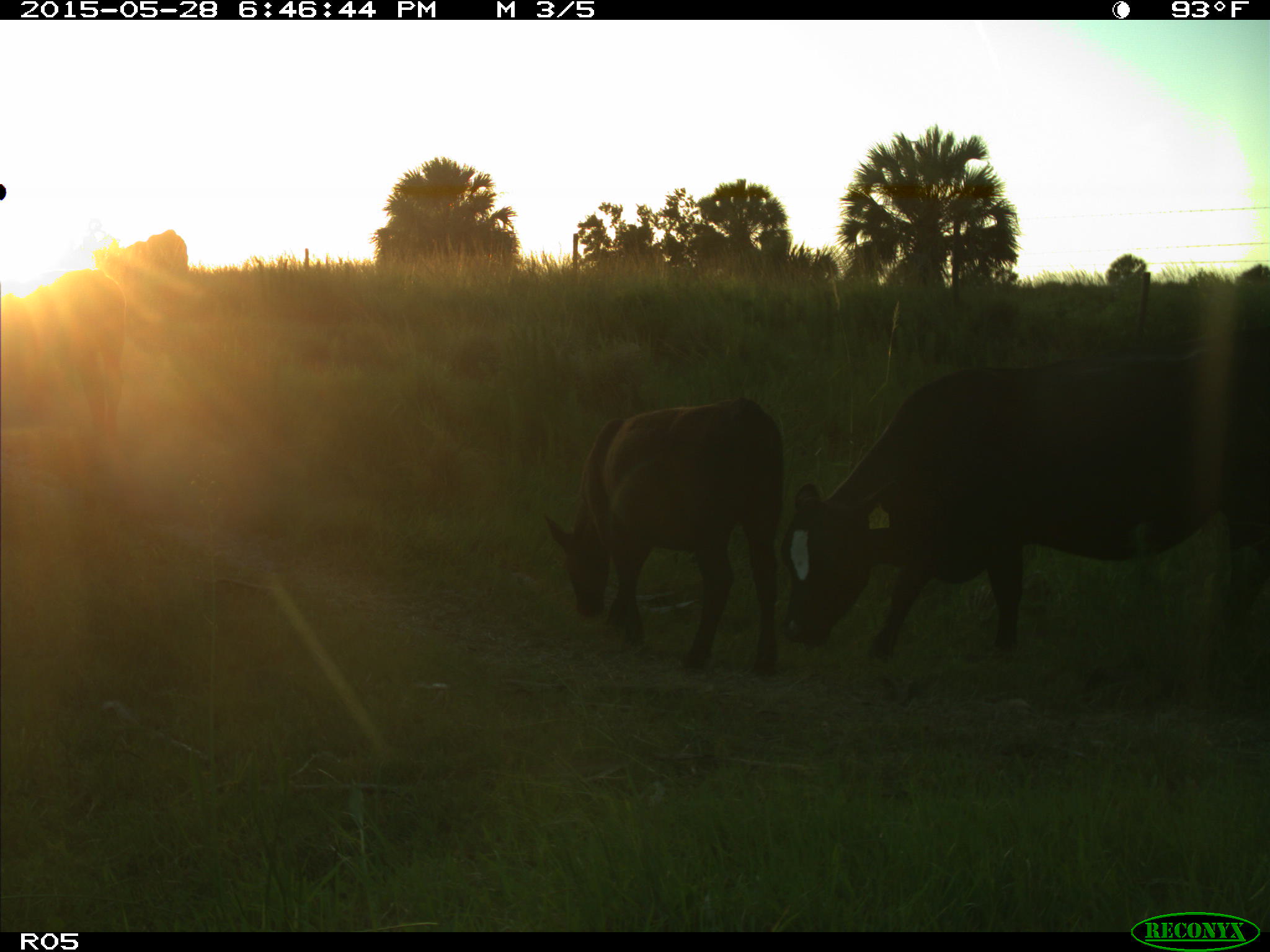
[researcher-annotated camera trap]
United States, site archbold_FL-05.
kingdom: Animalia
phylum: Chordata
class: Mammalia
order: Artiodactyla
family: Bovidae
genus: Bos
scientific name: Bos taurus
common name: domestic cow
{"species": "Bos taurus (domestic cow)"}